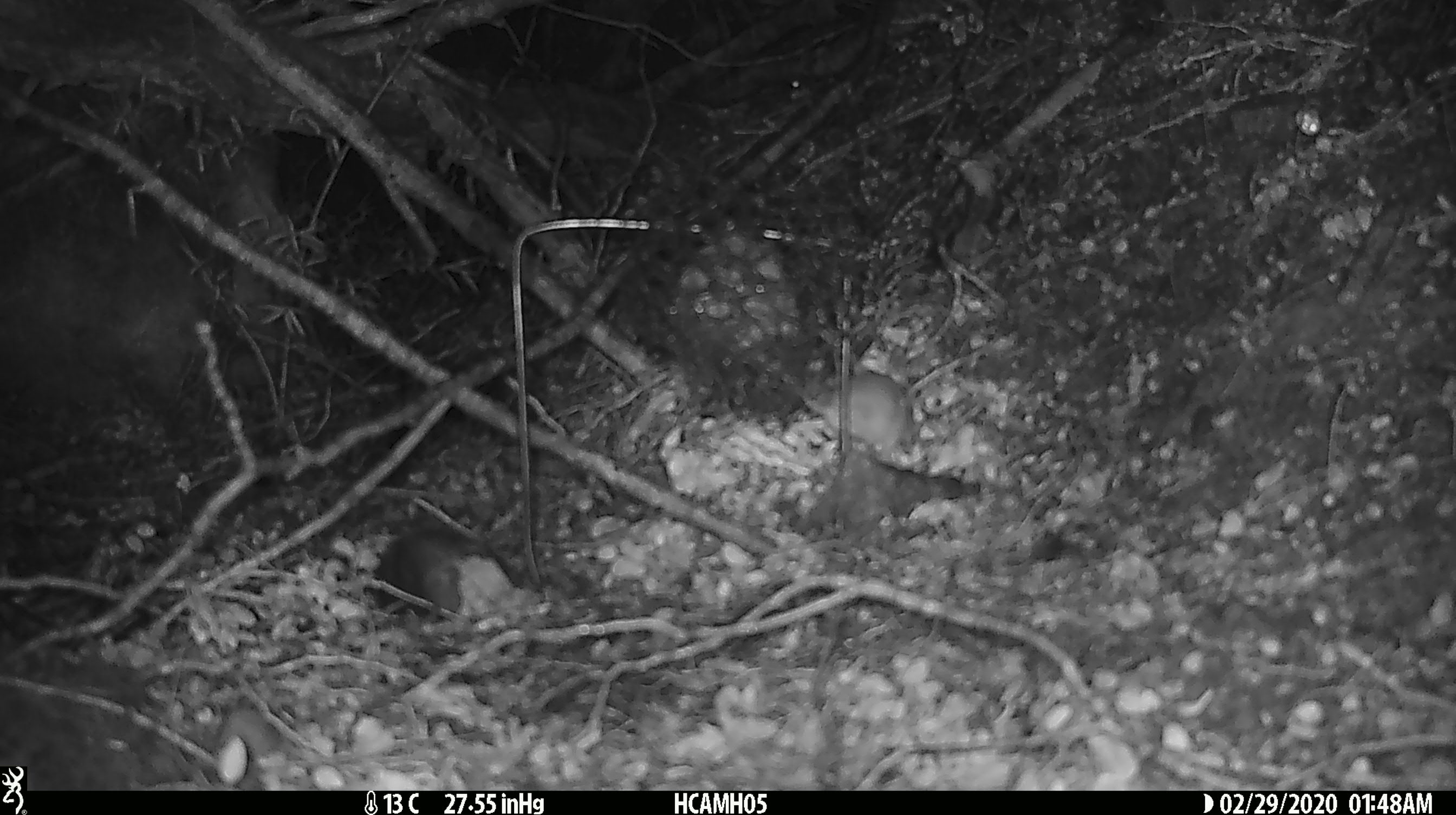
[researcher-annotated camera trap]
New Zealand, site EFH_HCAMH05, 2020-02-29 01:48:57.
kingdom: Animalia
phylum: Chordata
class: Mammalia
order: Rodentia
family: Muridae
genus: Mus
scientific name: Mus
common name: mouse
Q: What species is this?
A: Mouse (Mus).